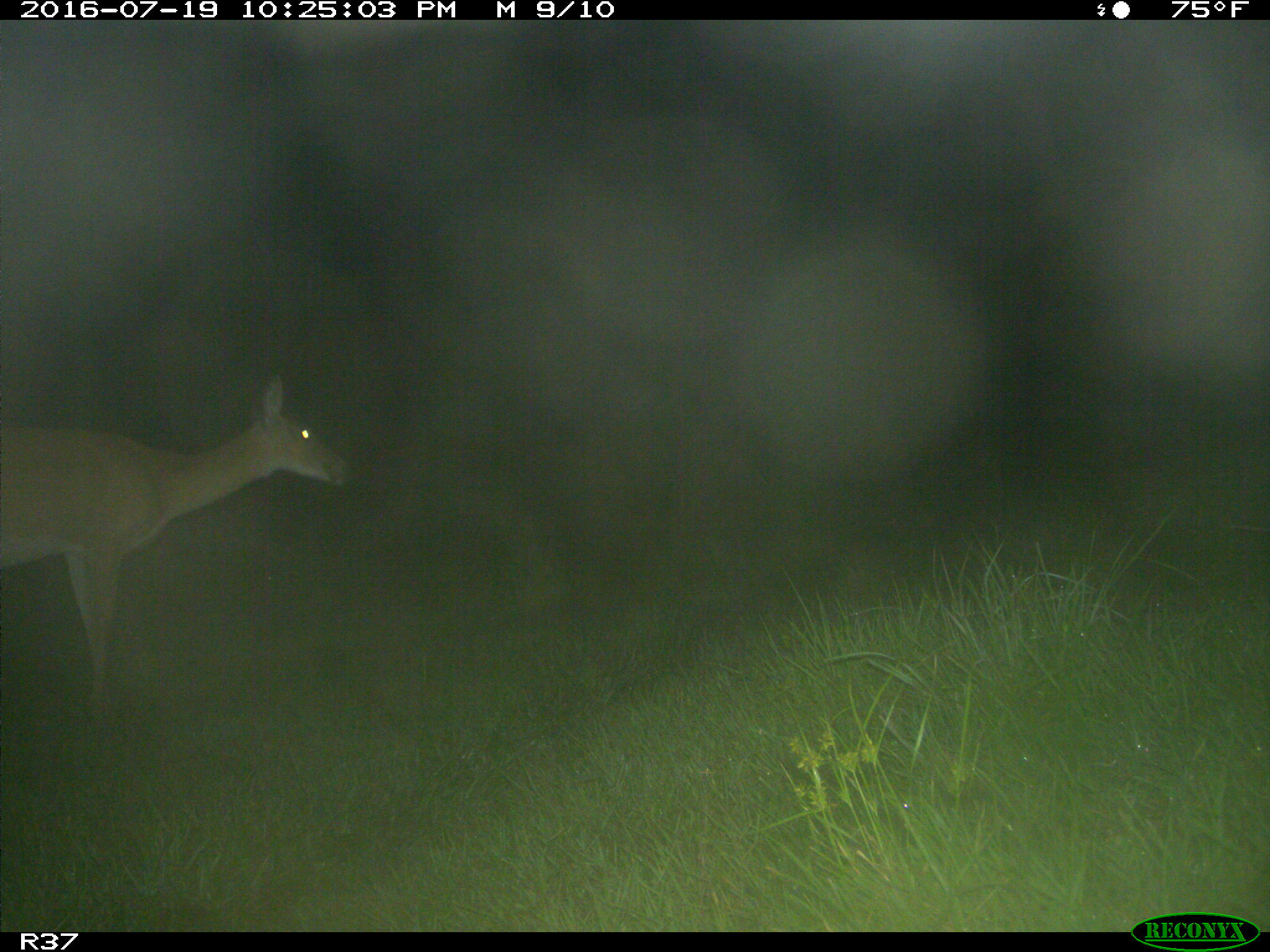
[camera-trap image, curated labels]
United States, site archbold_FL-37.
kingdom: Animalia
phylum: Chordata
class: Mammalia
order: Artiodactyla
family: Cervidae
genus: Odocoileus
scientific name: Odocoileus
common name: deer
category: unidentified deer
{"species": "unidentified deer (deer) (Odocoileus)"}